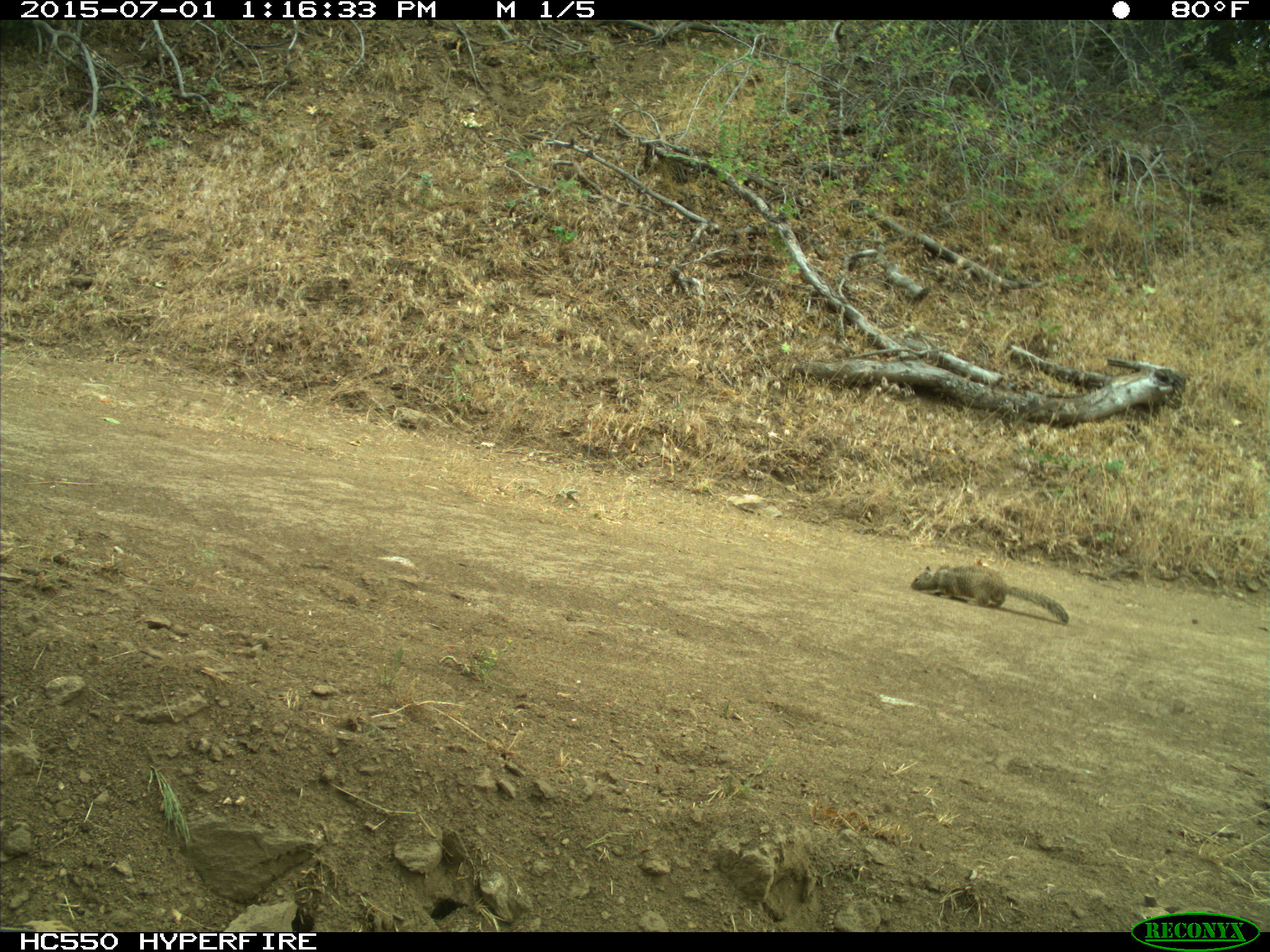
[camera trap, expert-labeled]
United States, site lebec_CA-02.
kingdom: Animalia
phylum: Chordata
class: Mammalia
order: Rodentia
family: Sciuridae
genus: Otospermophilus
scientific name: Otospermophilus beecheyi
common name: california ground squirrel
Otospermophilus beecheyi (california ground squirrel).